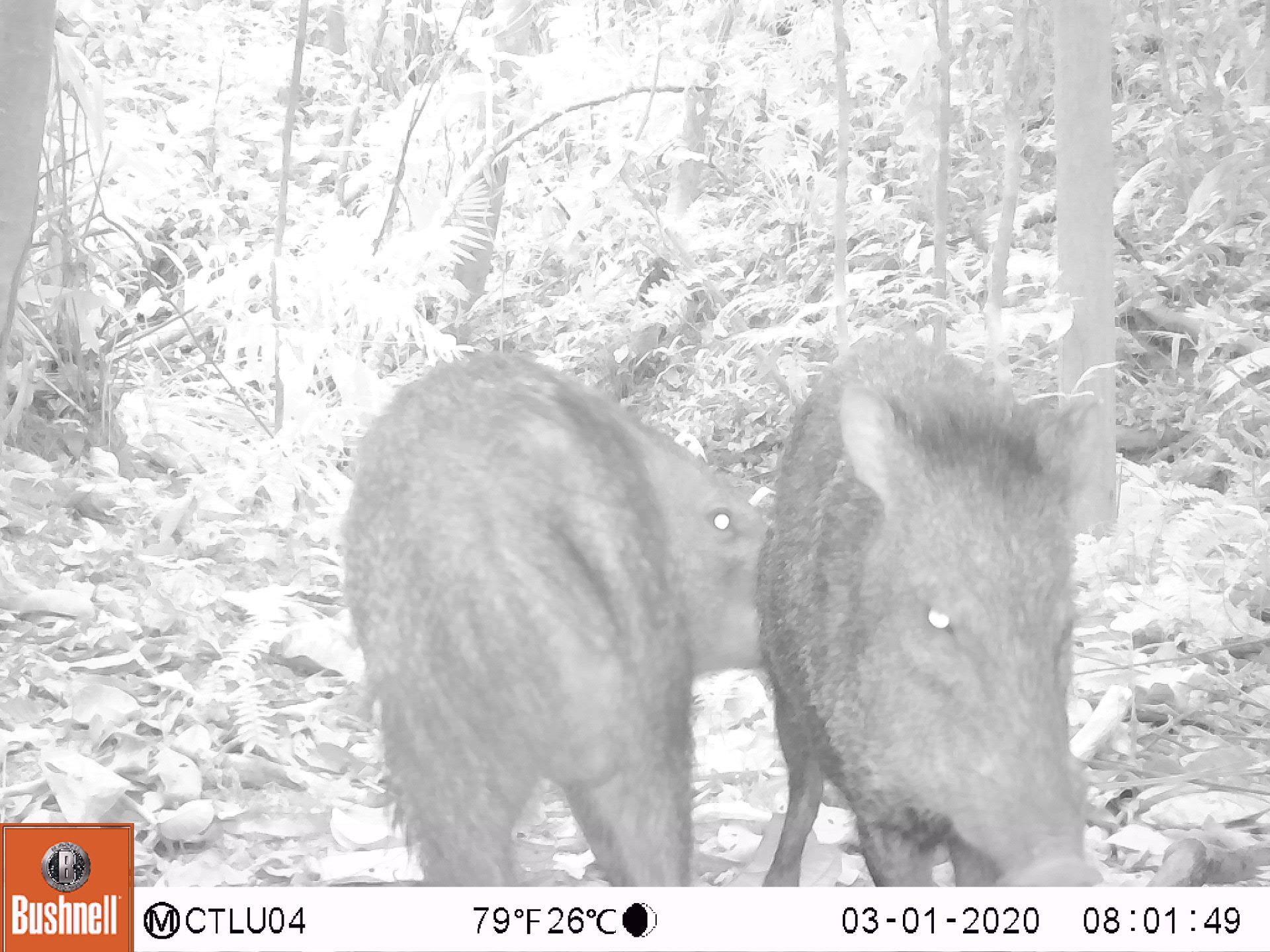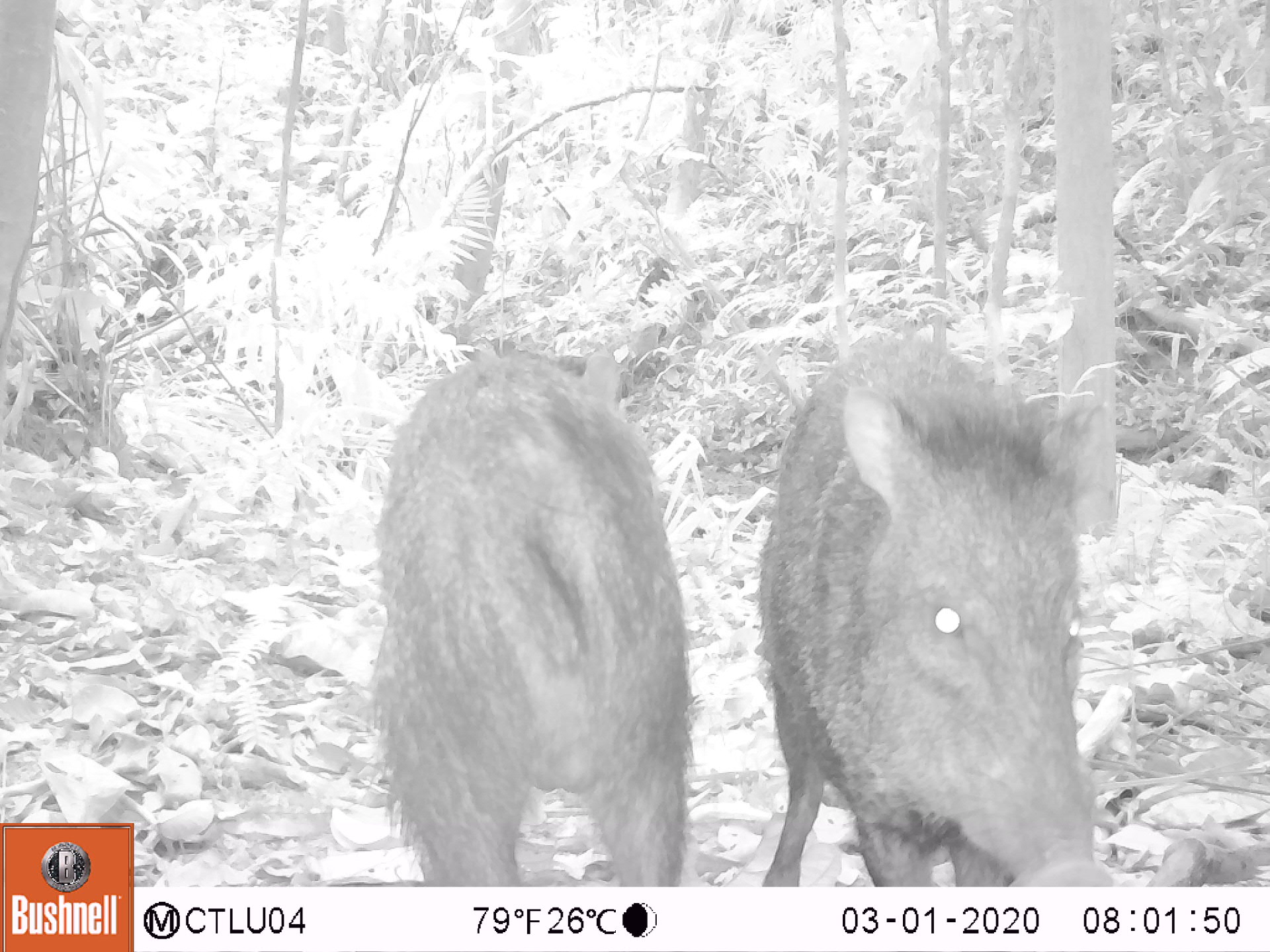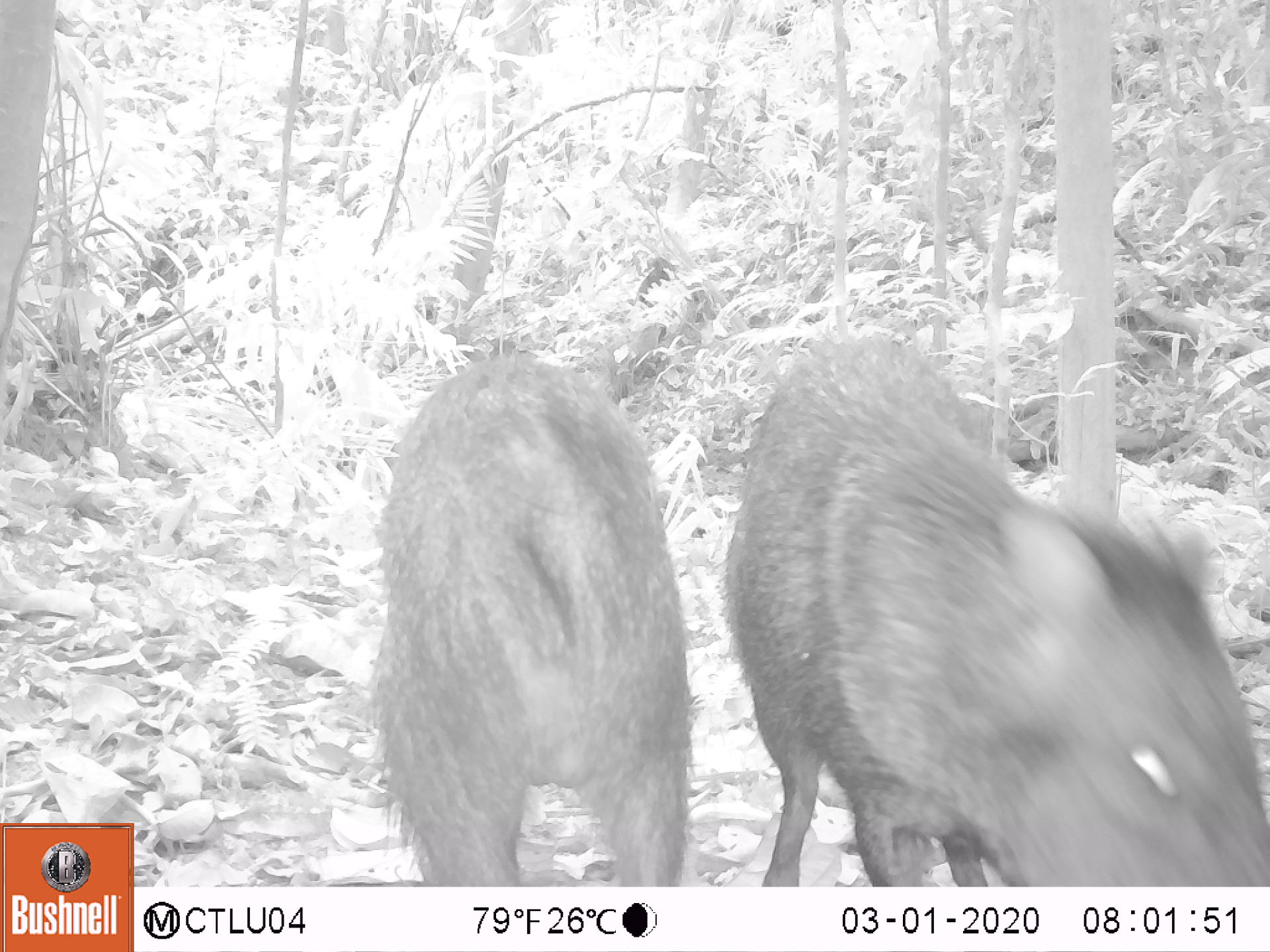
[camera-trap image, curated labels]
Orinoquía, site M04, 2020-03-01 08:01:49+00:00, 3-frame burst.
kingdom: Animalia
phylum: Chordata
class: Mammalia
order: Artiodactyla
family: Tayassuidae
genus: Pecari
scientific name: Pecari tajacu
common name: collared peccary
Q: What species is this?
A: Collared peccary (Pecari tajacu).